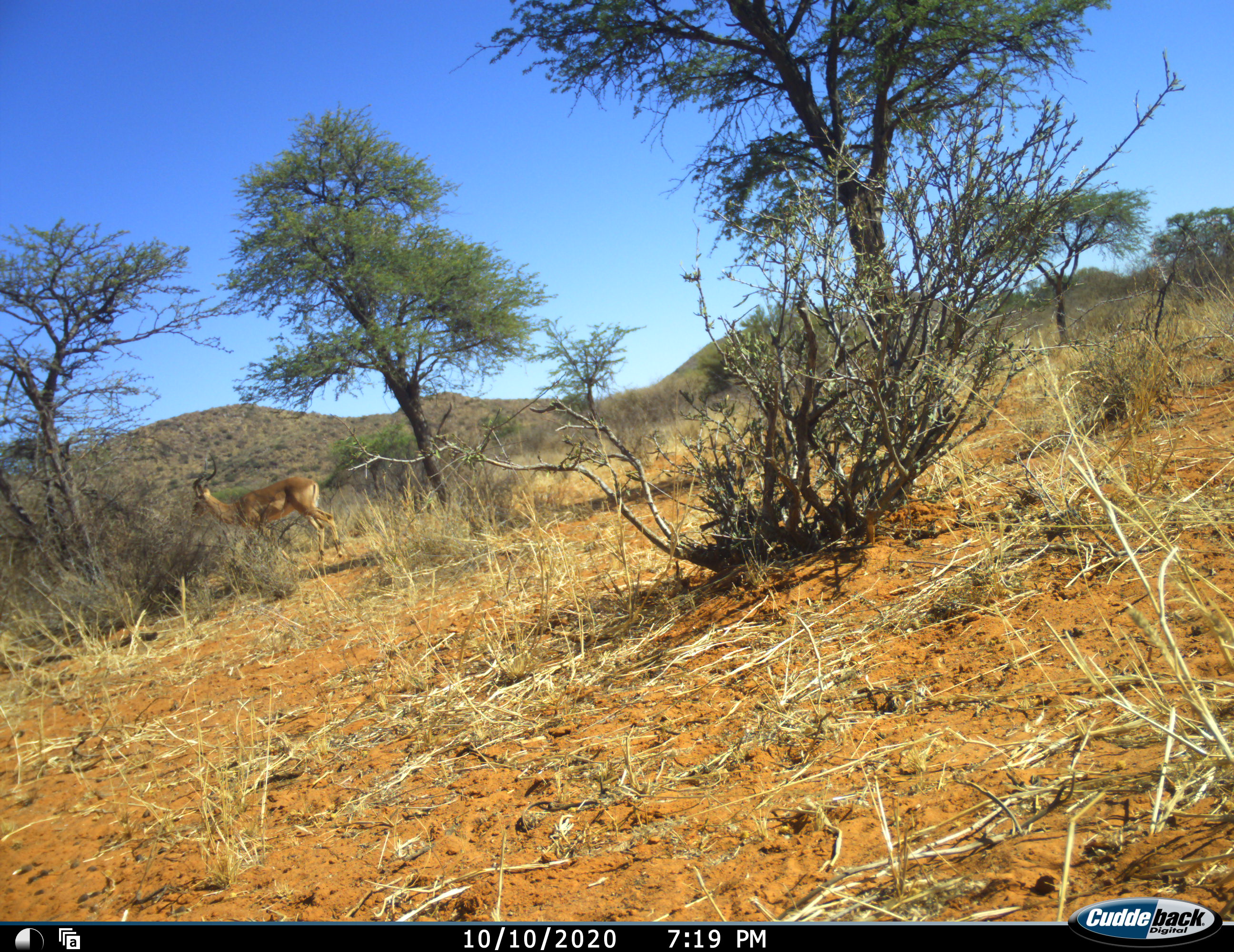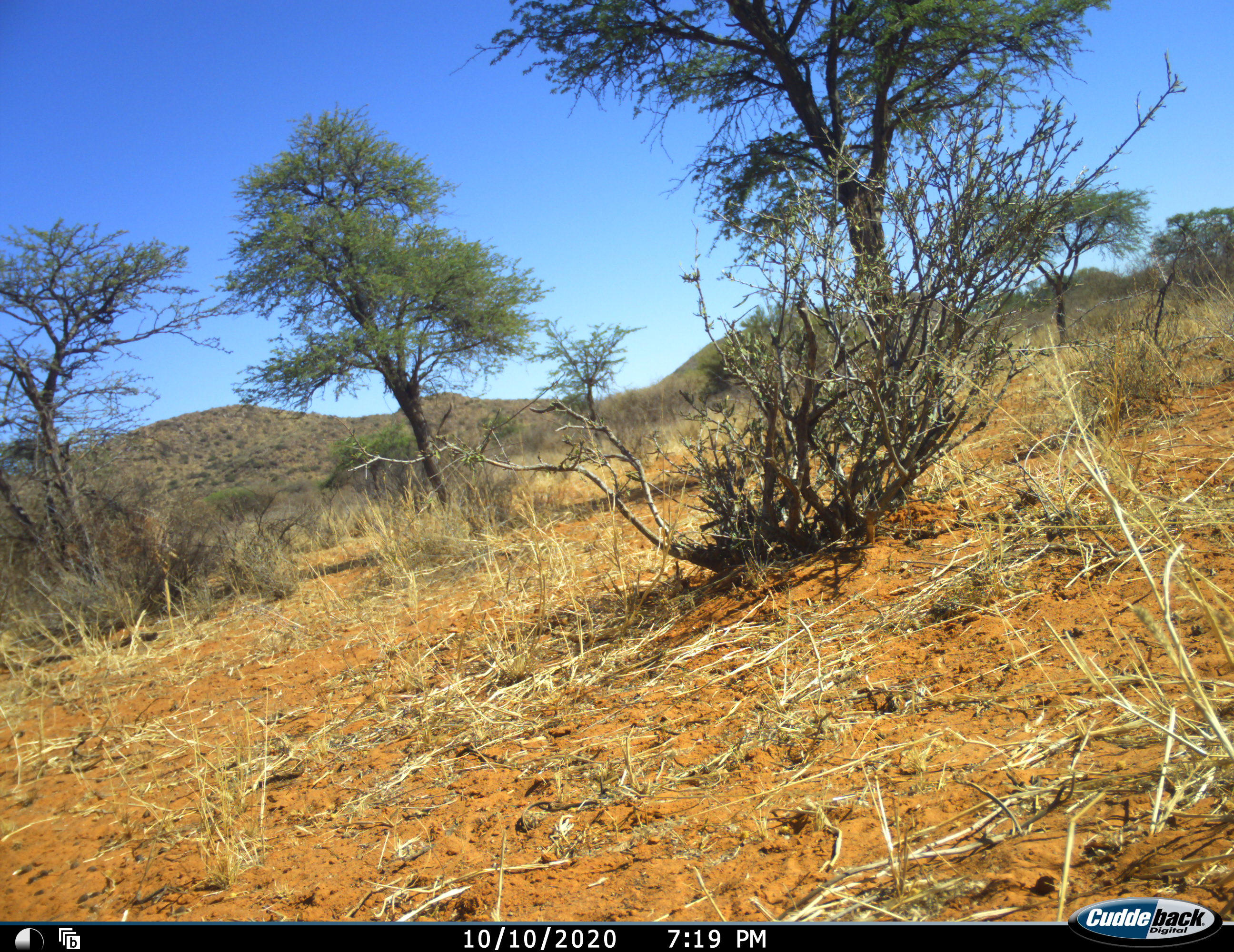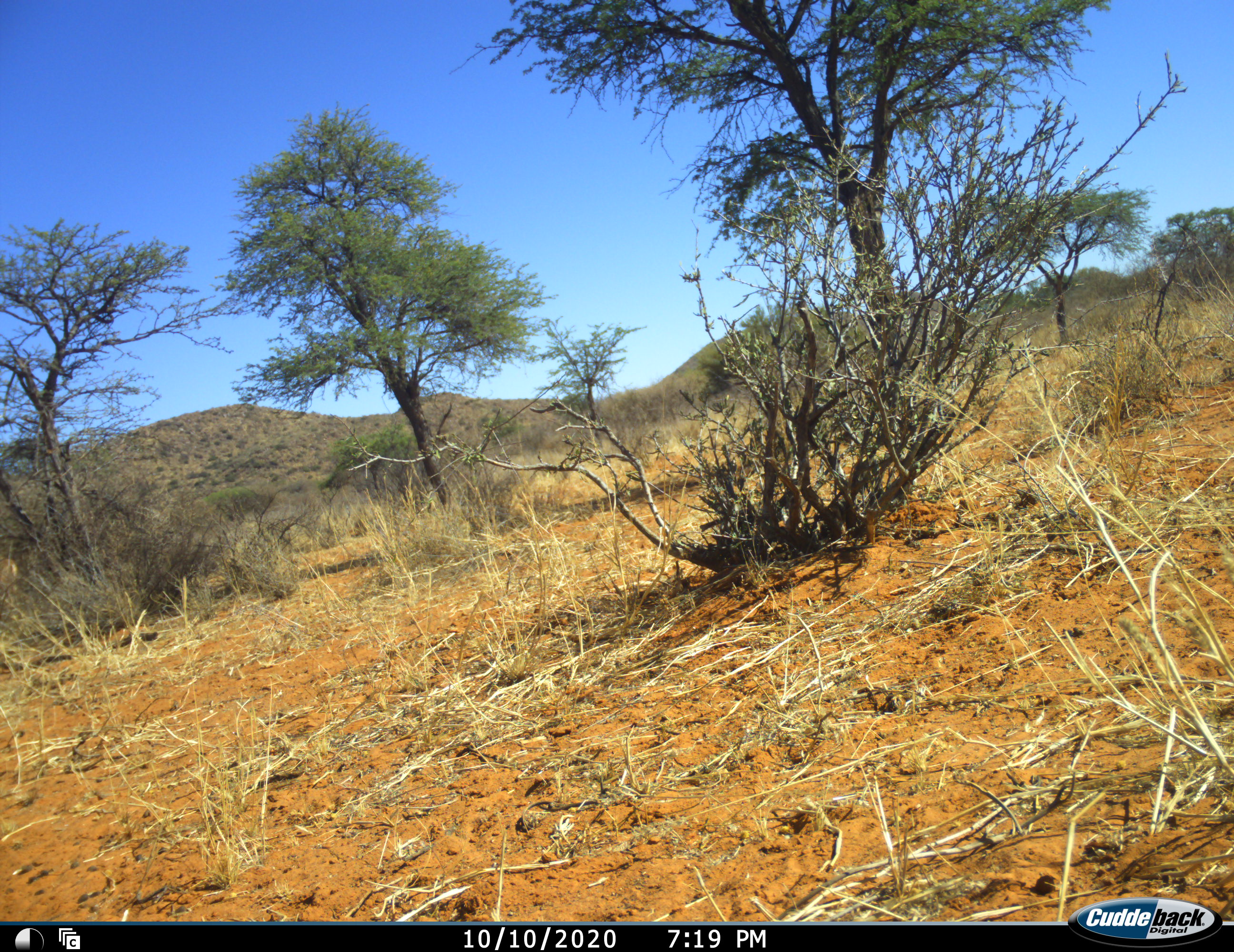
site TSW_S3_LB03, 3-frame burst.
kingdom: Animalia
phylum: Chordata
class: Mammalia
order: Artiodactyla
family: Bovidae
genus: Aepyceros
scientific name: Aepyceros melampus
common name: impala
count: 1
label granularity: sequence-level